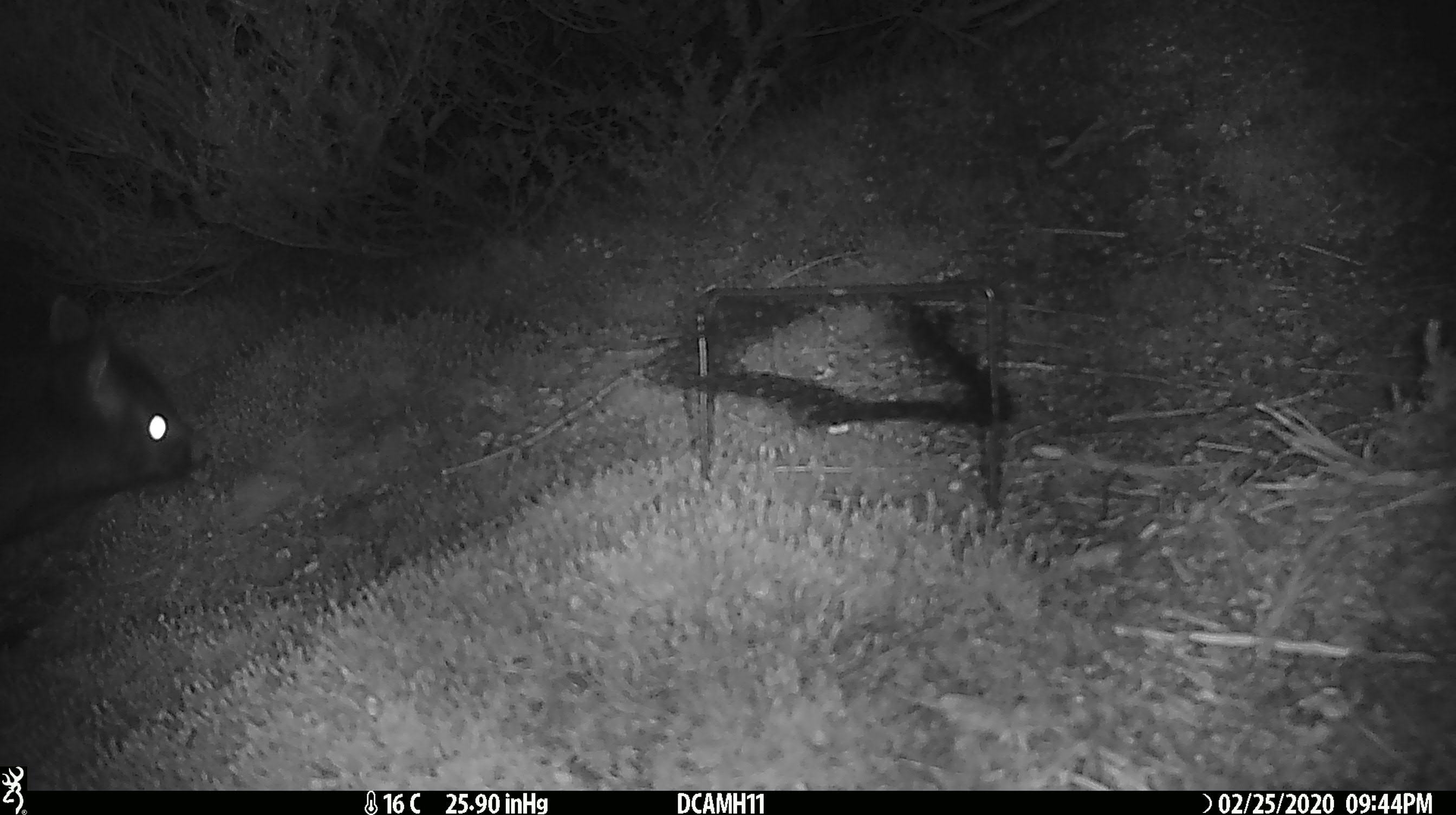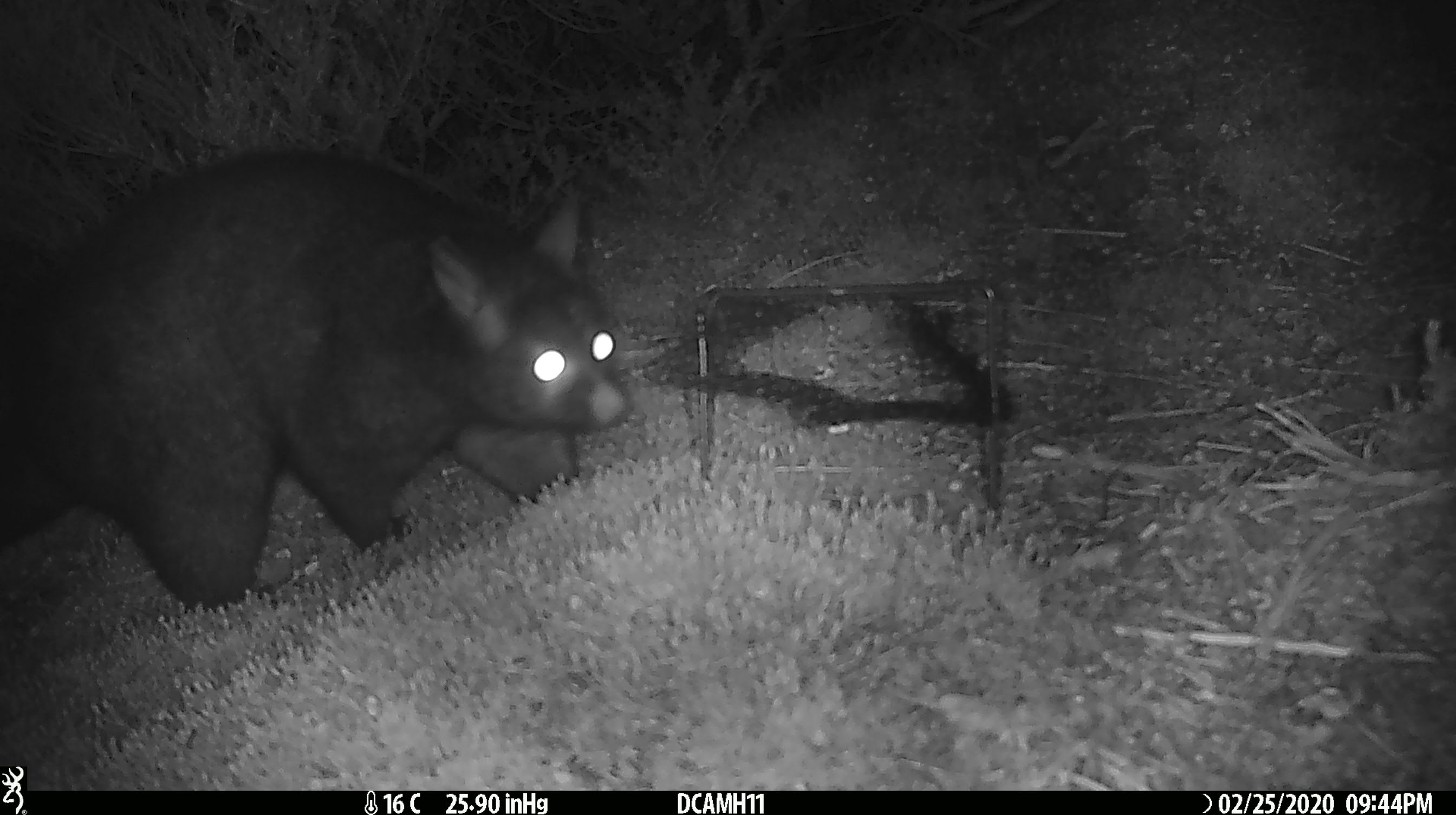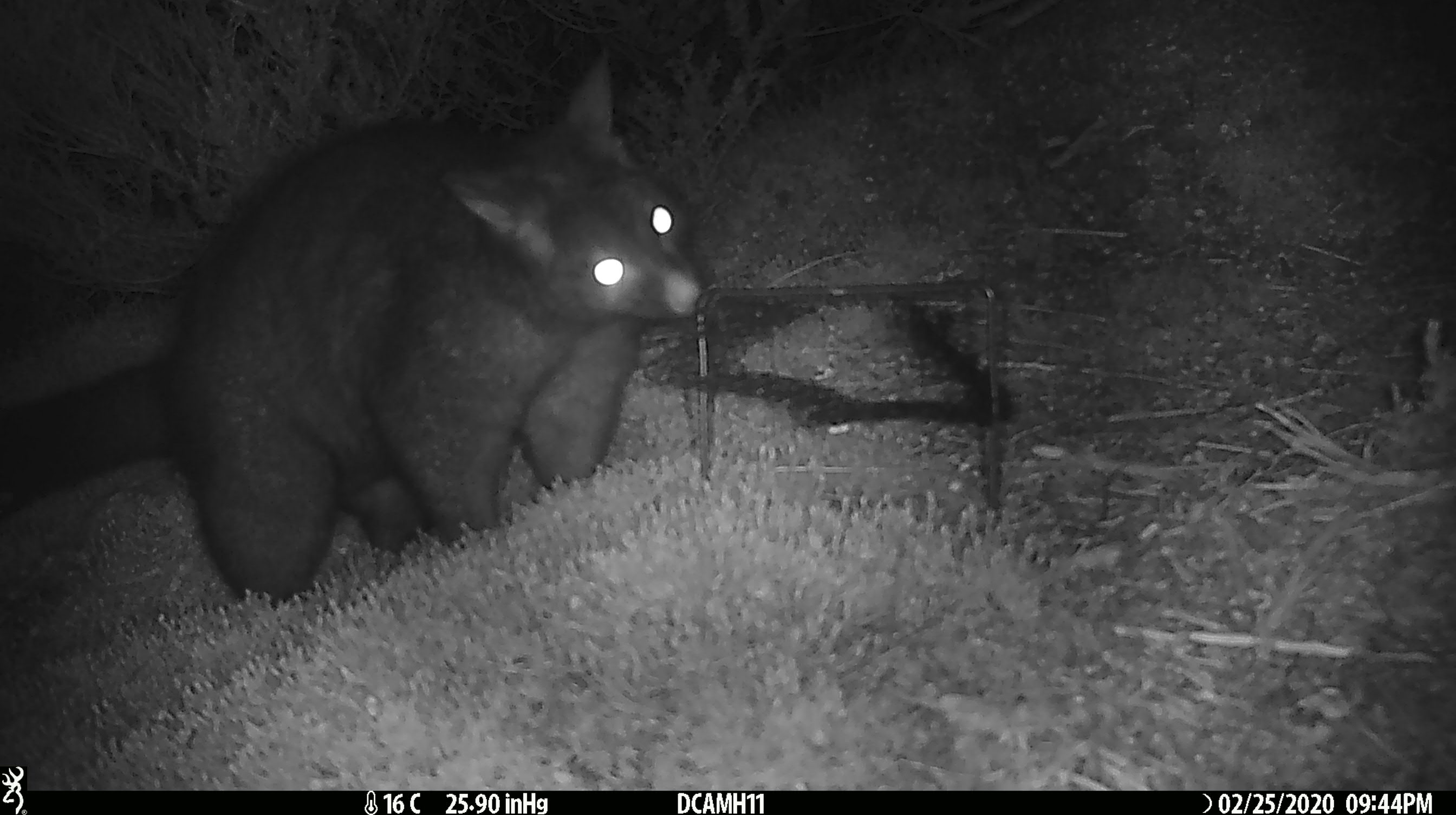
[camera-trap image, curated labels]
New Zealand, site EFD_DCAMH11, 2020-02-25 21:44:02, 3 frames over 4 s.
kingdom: Animalia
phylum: Chordata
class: Mammalia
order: Diprotodontia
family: Phalangeridae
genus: Trichosurus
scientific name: Trichosurus vulpecula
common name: common brushtail possum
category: possum